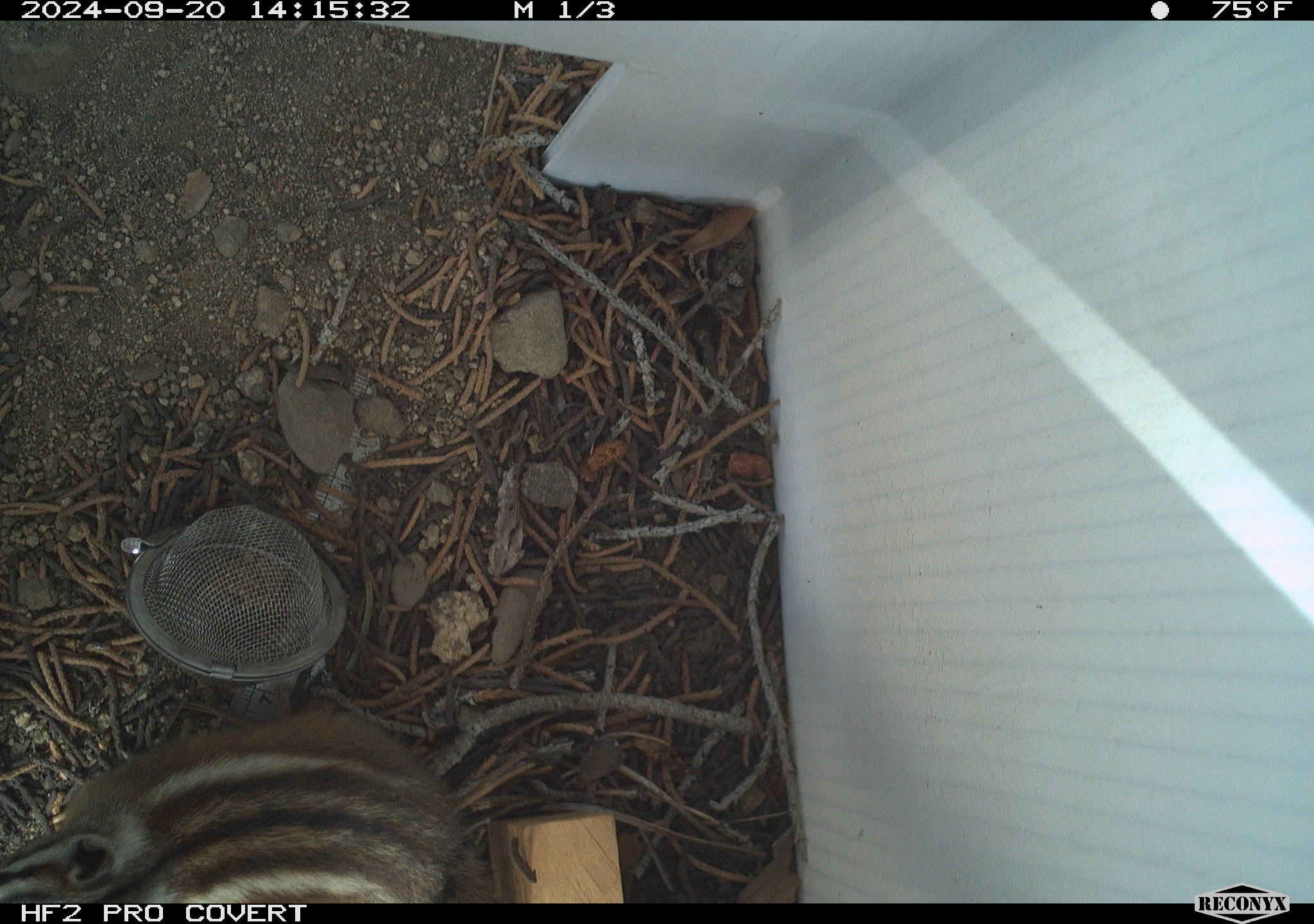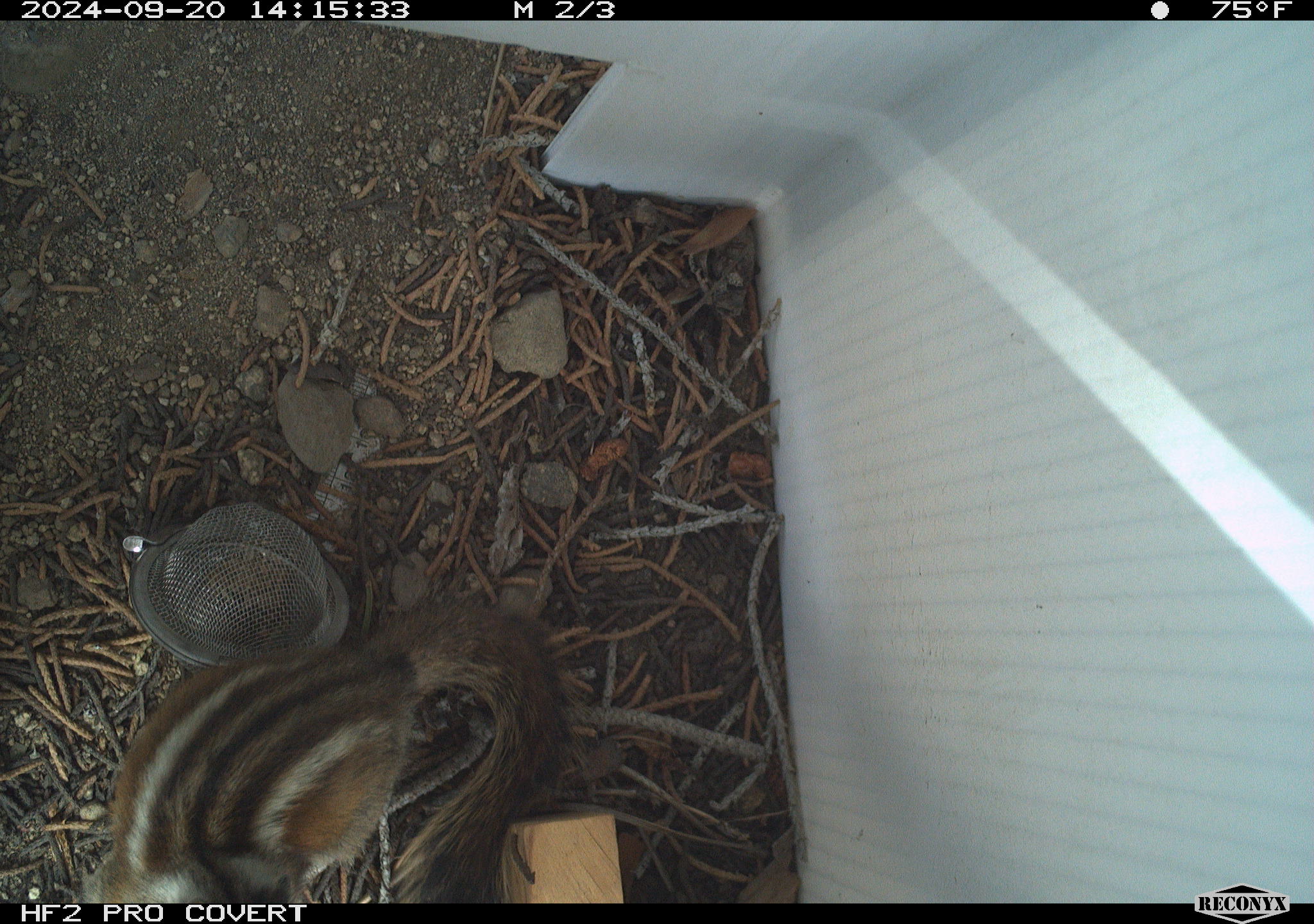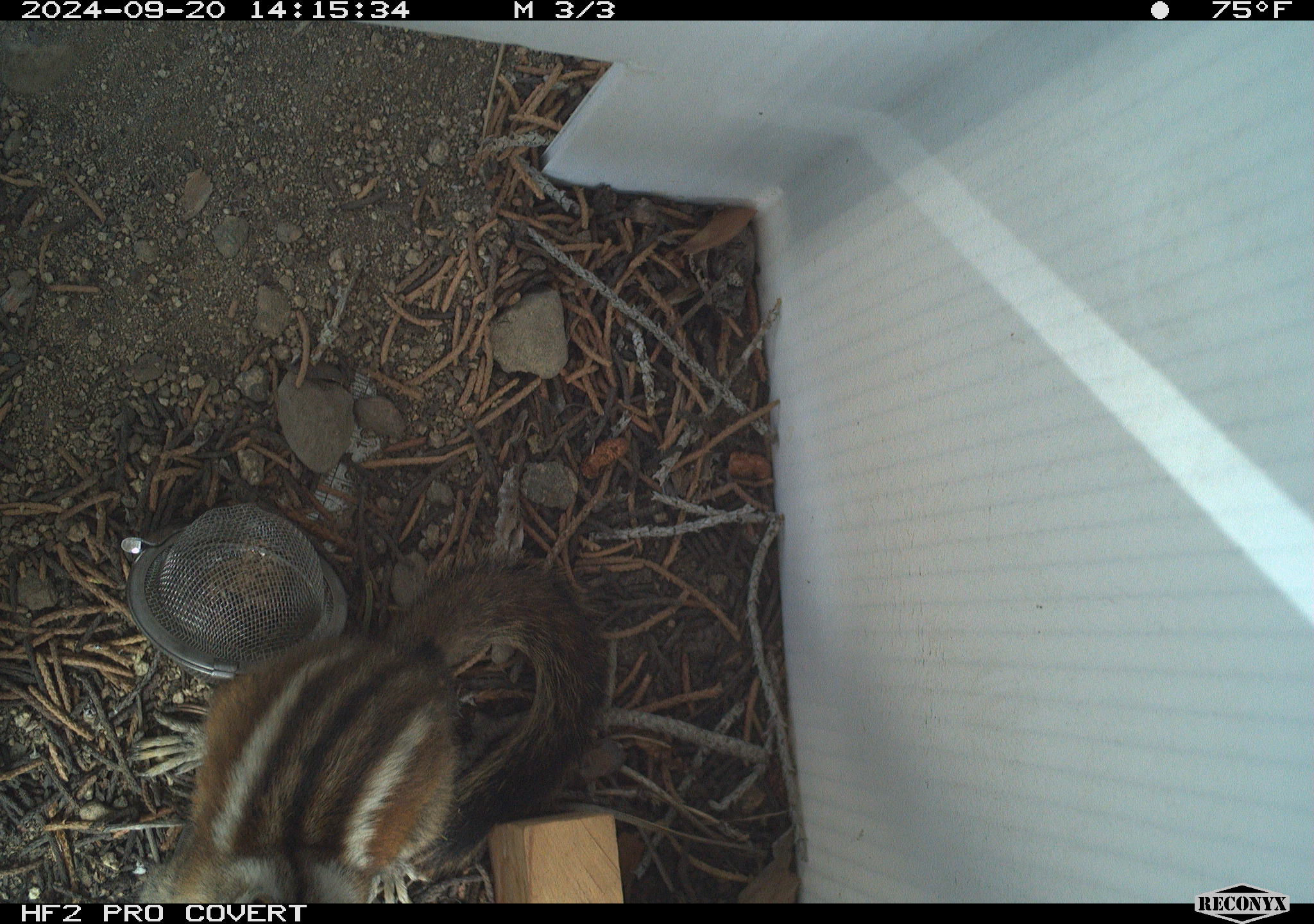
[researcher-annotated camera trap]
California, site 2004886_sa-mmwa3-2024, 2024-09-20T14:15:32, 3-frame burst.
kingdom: Animalia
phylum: Chordata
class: Mammalia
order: Rodentia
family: Sciuridae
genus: Neotamias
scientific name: Neotamias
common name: western chipmunks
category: neotamias species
Neotamias species (western chipmunks) (Neotamias).